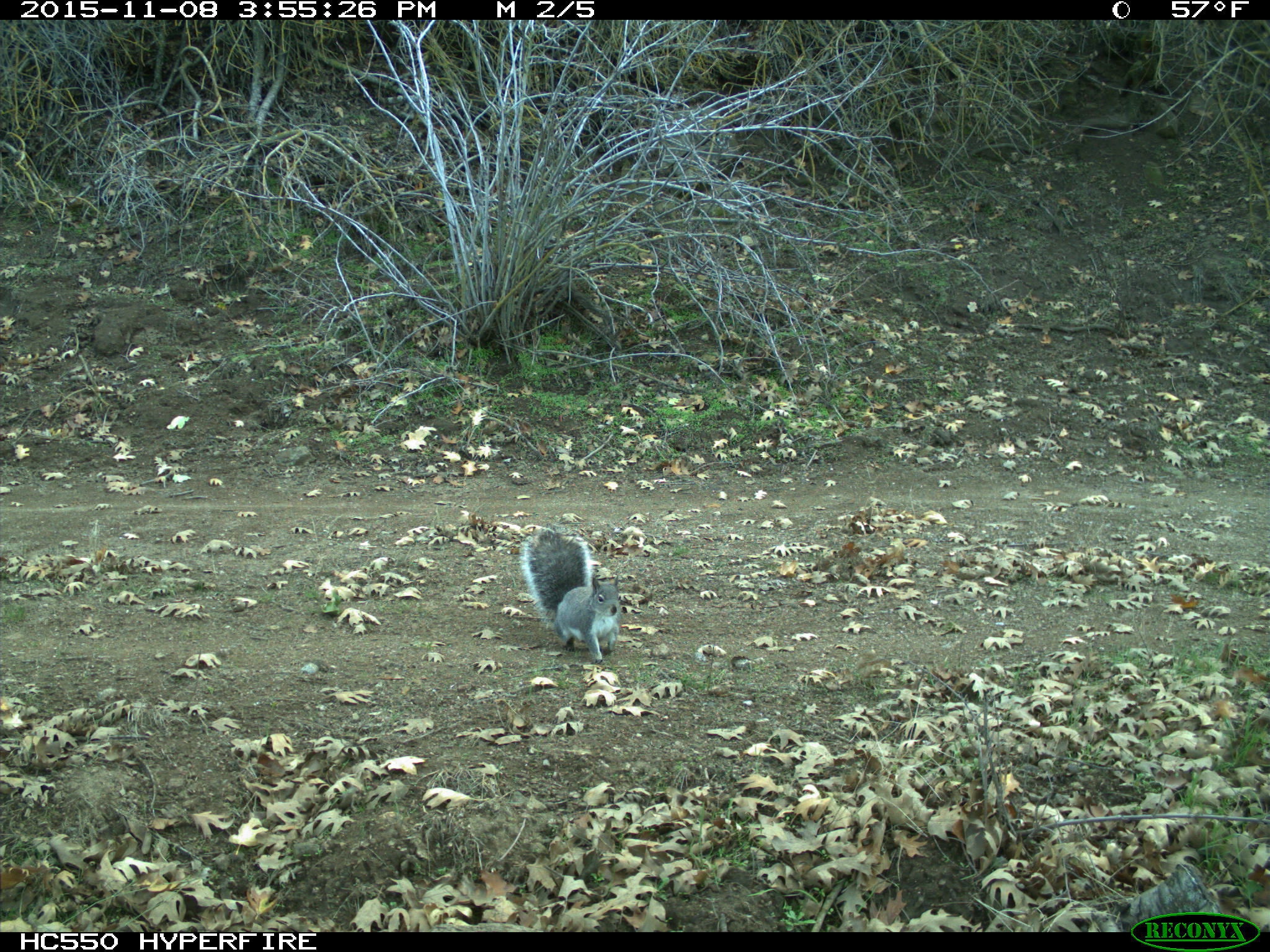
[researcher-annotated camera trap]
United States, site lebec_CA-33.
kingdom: Animalia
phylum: Chordata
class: Mammalia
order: Rodentia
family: Sciuridae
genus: Sciurus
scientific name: Sciurus carolinensis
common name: eastern gray squirrel